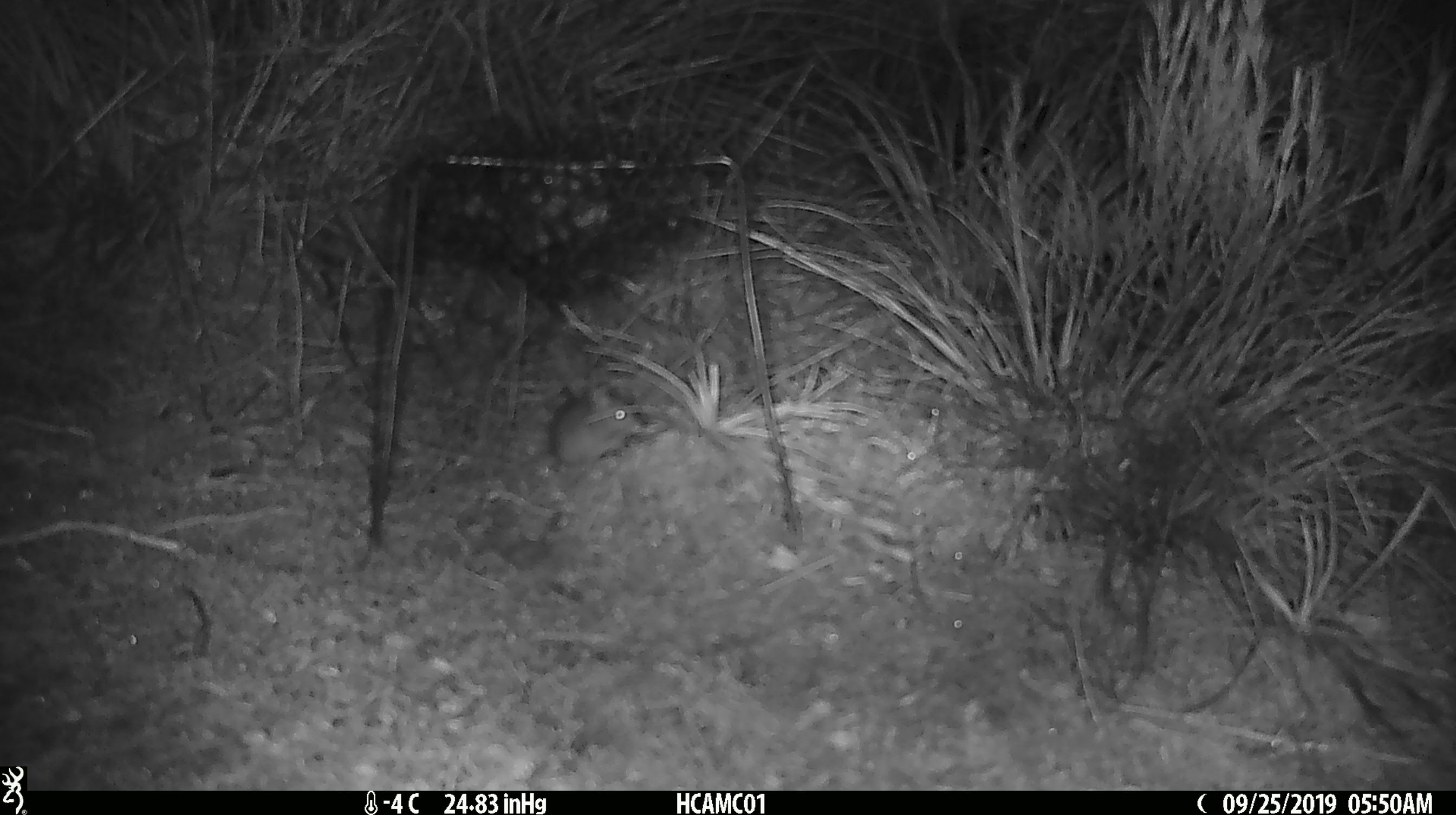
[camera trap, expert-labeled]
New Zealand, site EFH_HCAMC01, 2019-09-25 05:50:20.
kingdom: Animalia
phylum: Chordata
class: Mammalia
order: Rodentia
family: Muridae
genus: Mus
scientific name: Mus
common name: mouse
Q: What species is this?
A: Mouse (Mus).